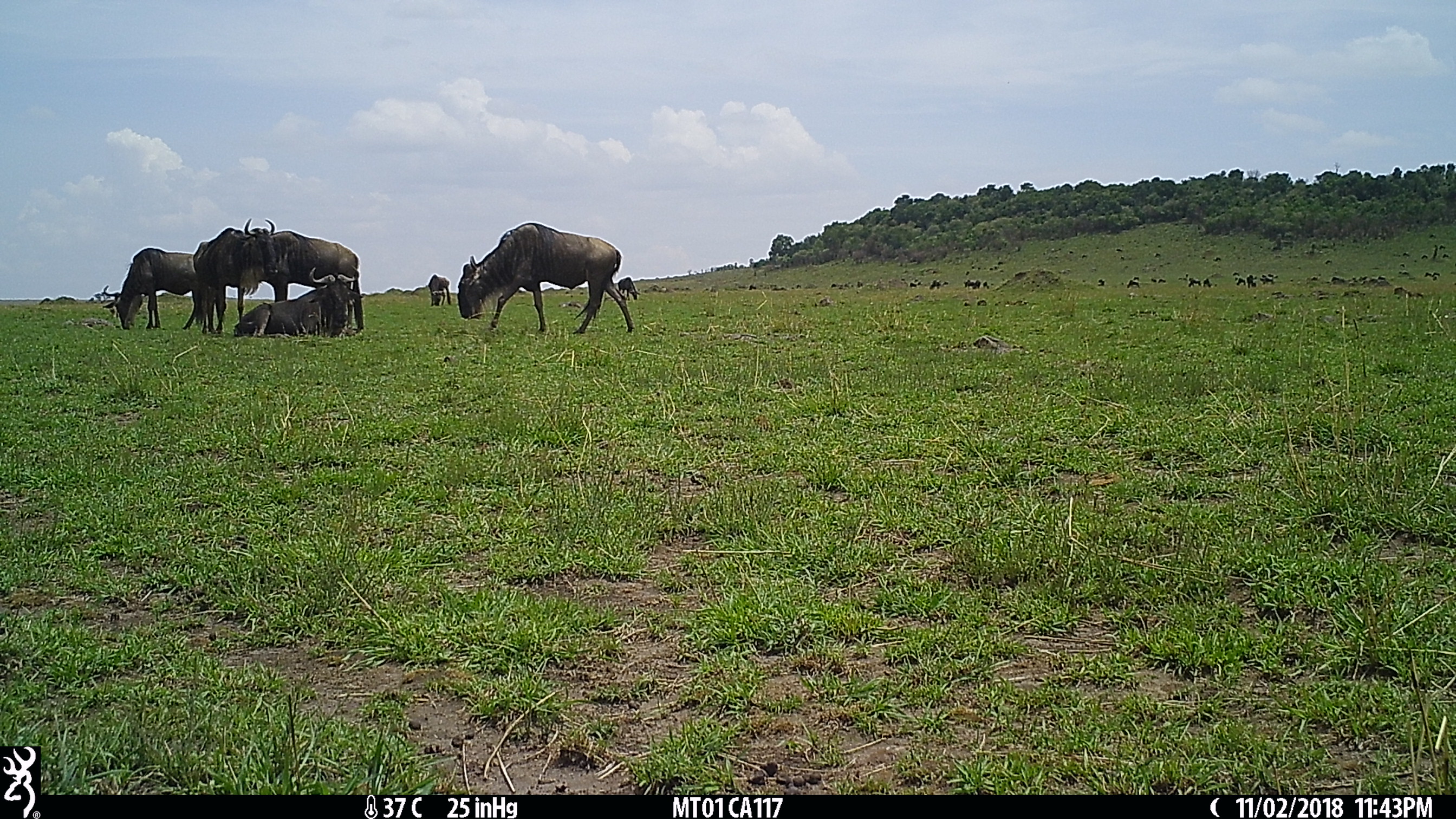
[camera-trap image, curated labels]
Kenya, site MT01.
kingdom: Animalia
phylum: Chordata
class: Mammalia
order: Artiodactyla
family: Bovidae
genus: Connochaetes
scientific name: Connochaetes taurinus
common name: blue wildebeest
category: wildebeest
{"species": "wildebeest (blue wildebeest) (Connochaetes taurinus)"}